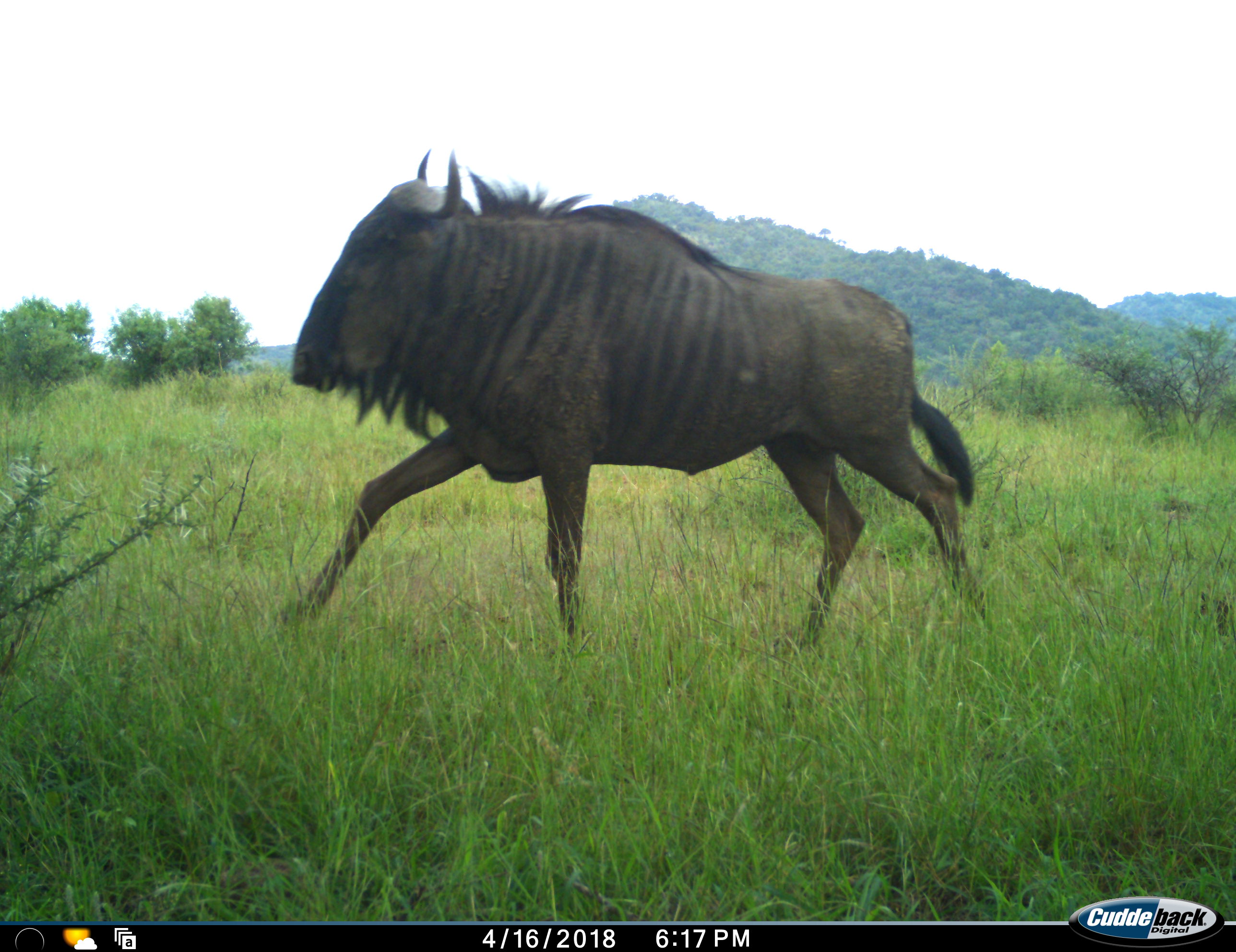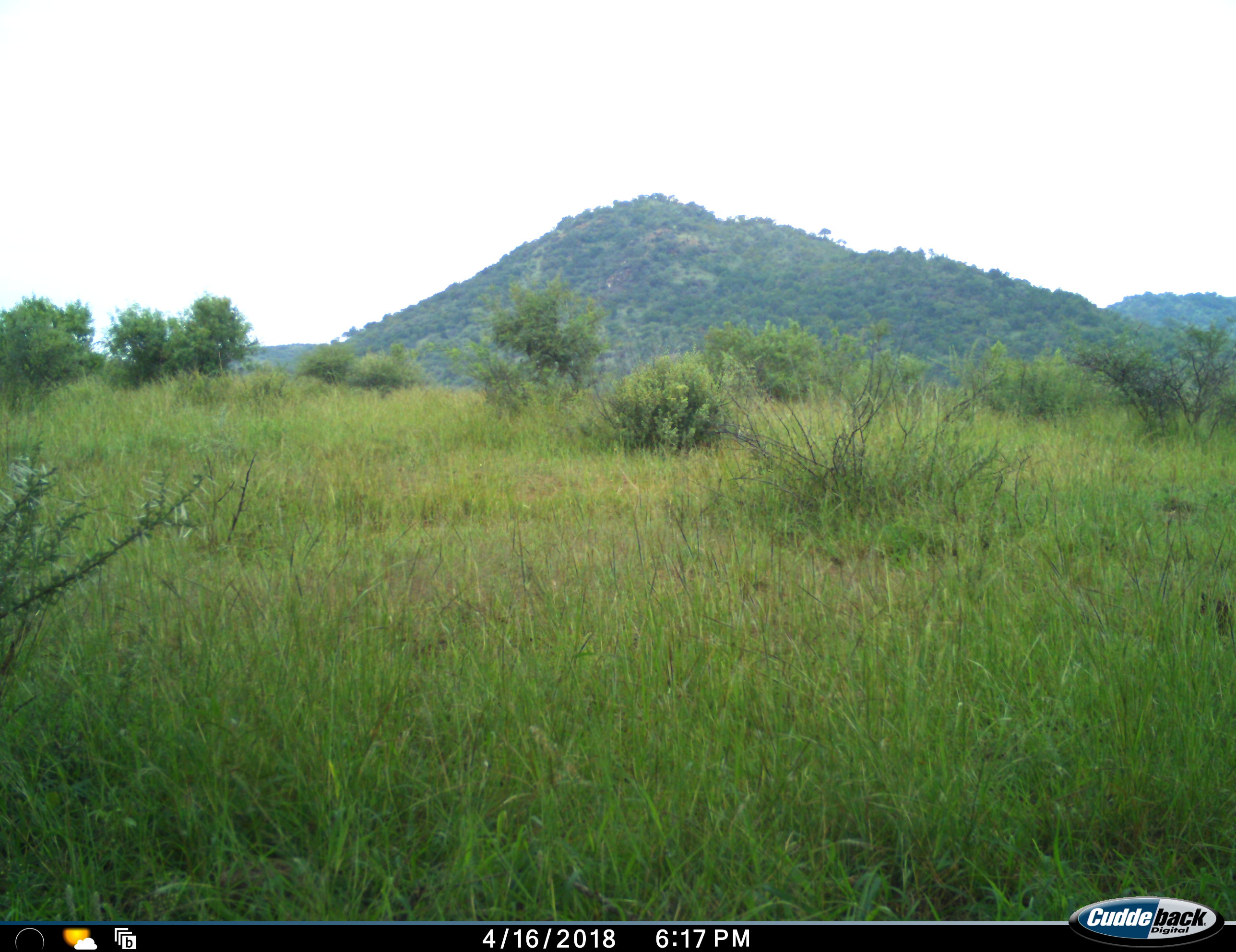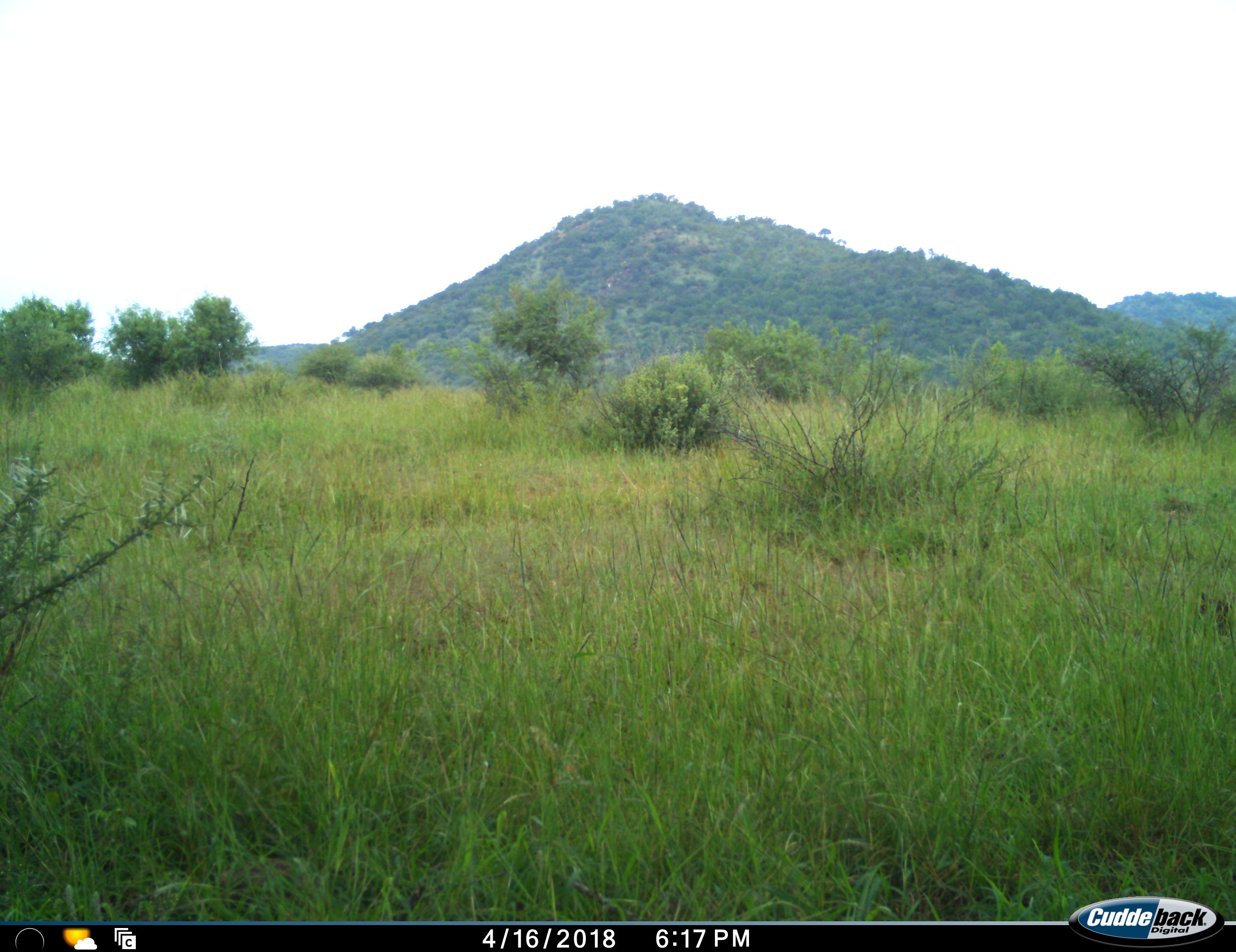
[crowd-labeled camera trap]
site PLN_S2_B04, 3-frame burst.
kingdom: Animalia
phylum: Chordata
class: Mammalia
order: Artiodactyla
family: Bovidae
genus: Connochaetes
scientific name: Connochaetes taurinus taurinus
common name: blue wildebeest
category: wildebeestblue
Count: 1.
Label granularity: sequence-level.